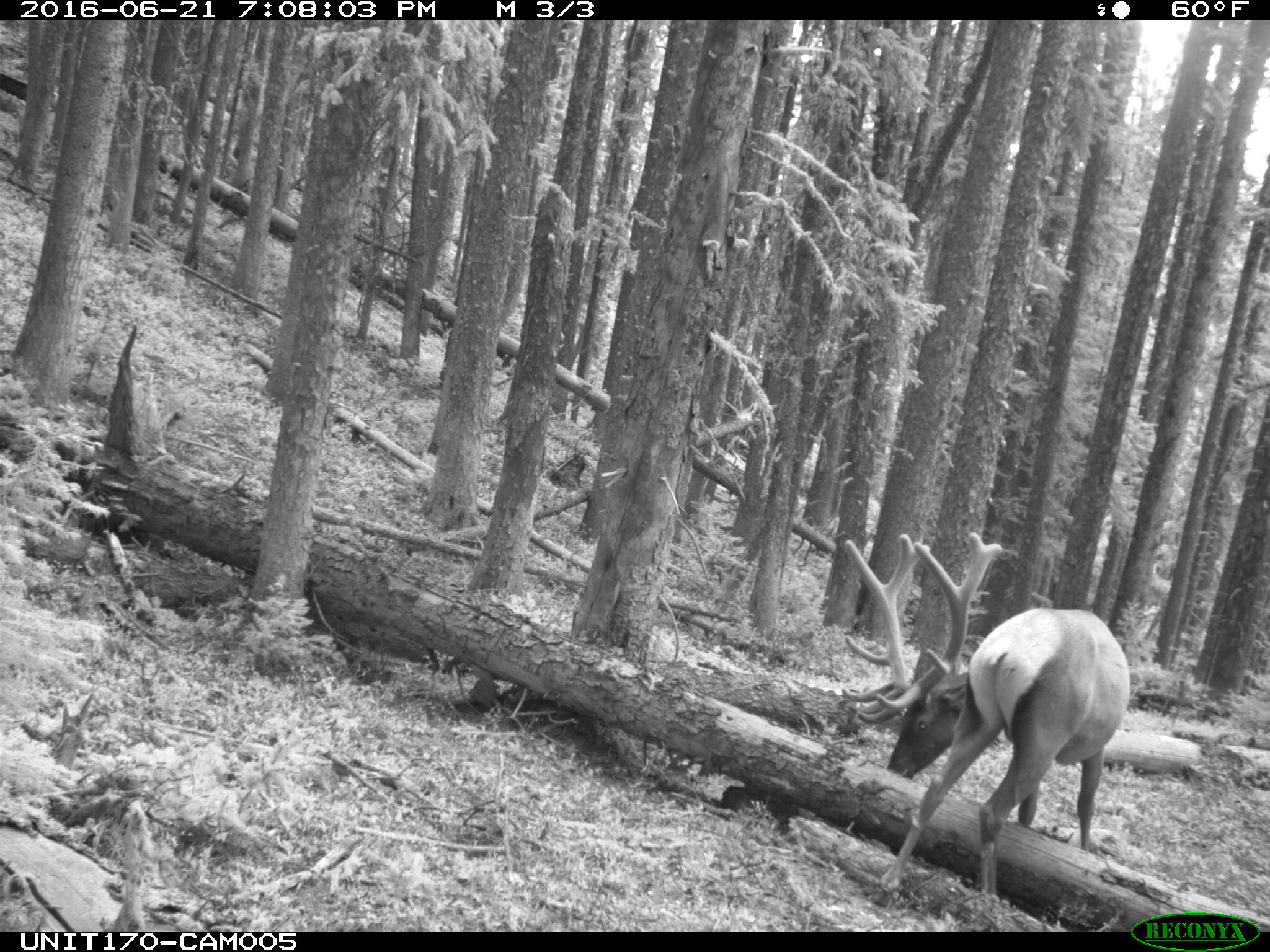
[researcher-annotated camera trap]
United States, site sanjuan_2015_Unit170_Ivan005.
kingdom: Animalia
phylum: Chordata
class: Mammalia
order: Artiodactyla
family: Cervidae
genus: Cervus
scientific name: Cervus elaphus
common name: red deer